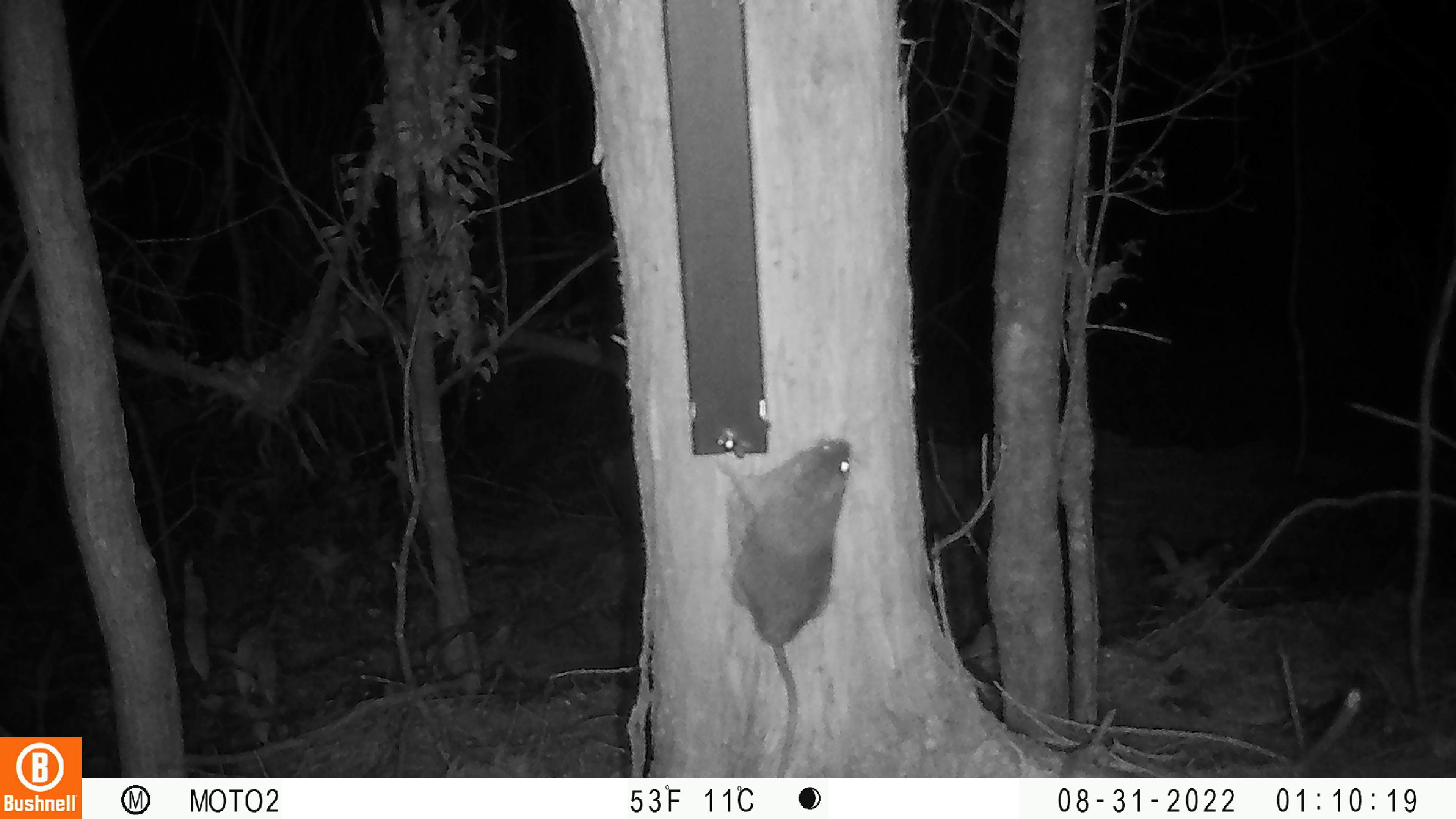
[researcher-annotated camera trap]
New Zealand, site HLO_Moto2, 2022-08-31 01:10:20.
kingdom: Animalia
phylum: Chordata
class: Mammalia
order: Rodentia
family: Muridae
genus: Rattus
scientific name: Rattus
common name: rat